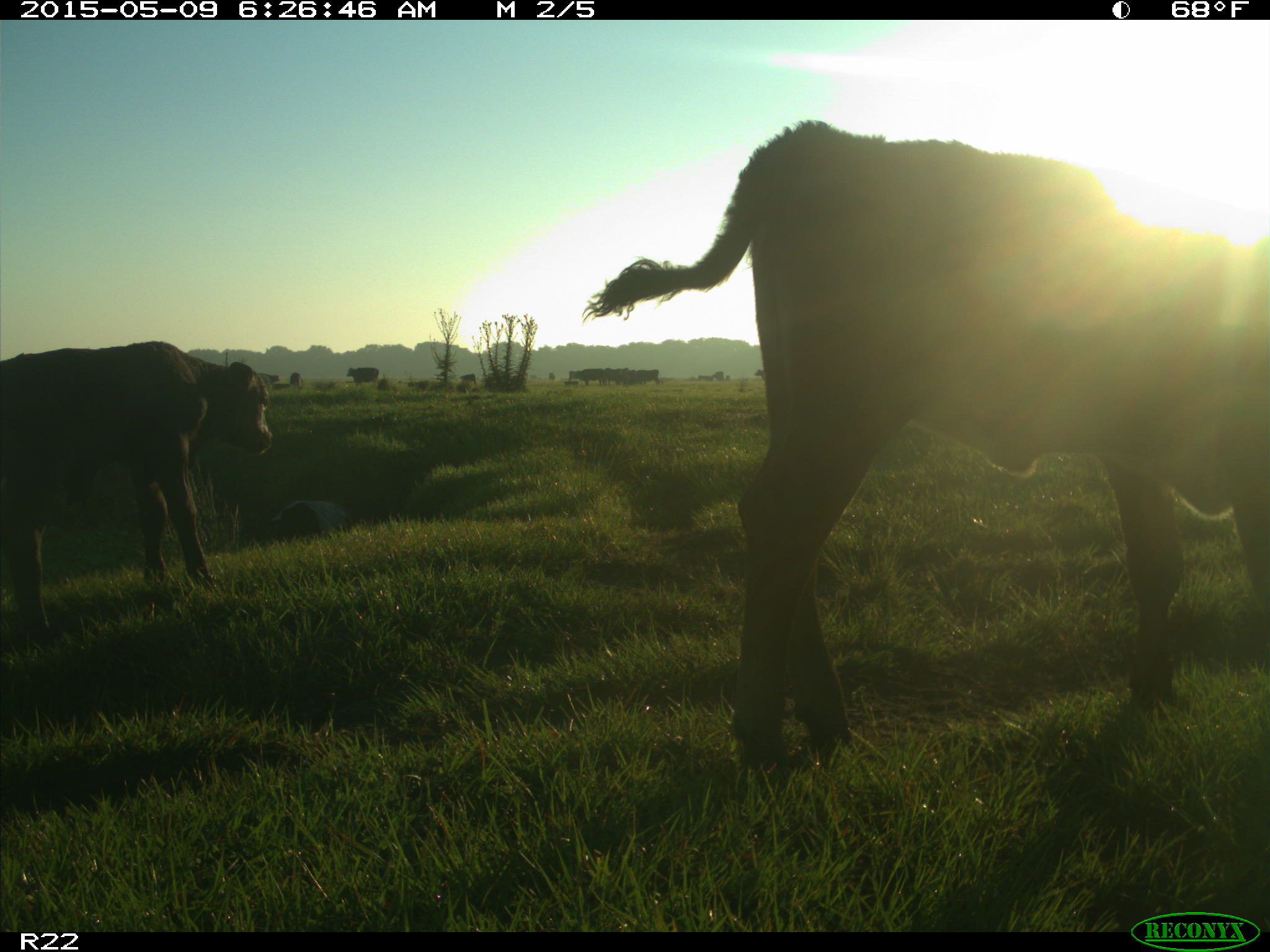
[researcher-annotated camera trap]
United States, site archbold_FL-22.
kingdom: Animalia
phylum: Chordata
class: Mammalia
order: Artiodactyla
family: Bovidae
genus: Bos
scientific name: Bos taurus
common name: domestic cow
Bos taurus (domestic cow).